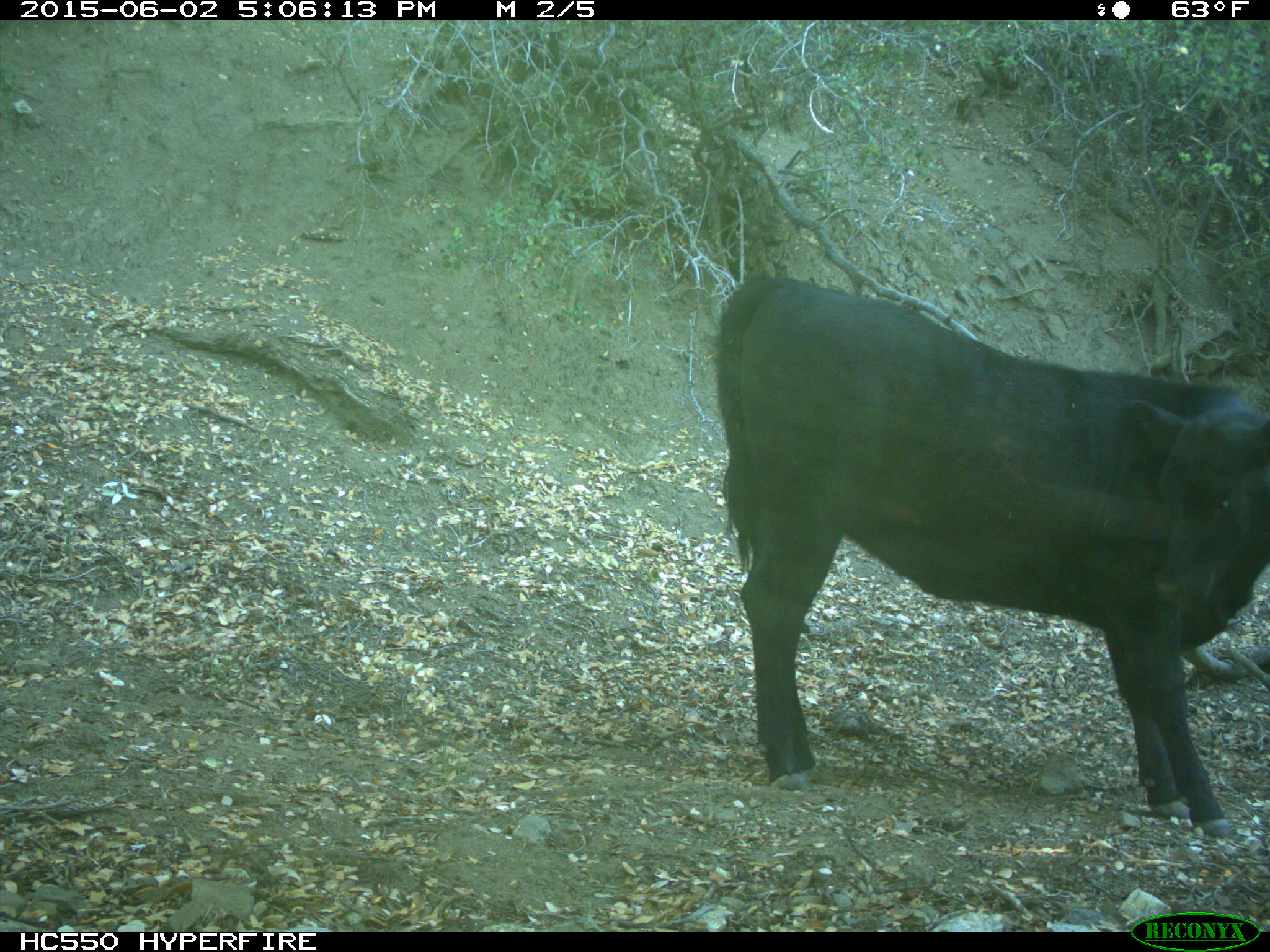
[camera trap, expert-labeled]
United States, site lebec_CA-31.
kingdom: Animalia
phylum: Chordata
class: Mammalia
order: Artiodactyla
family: Bovidae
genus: Bos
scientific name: Bos taurus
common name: domestic cow